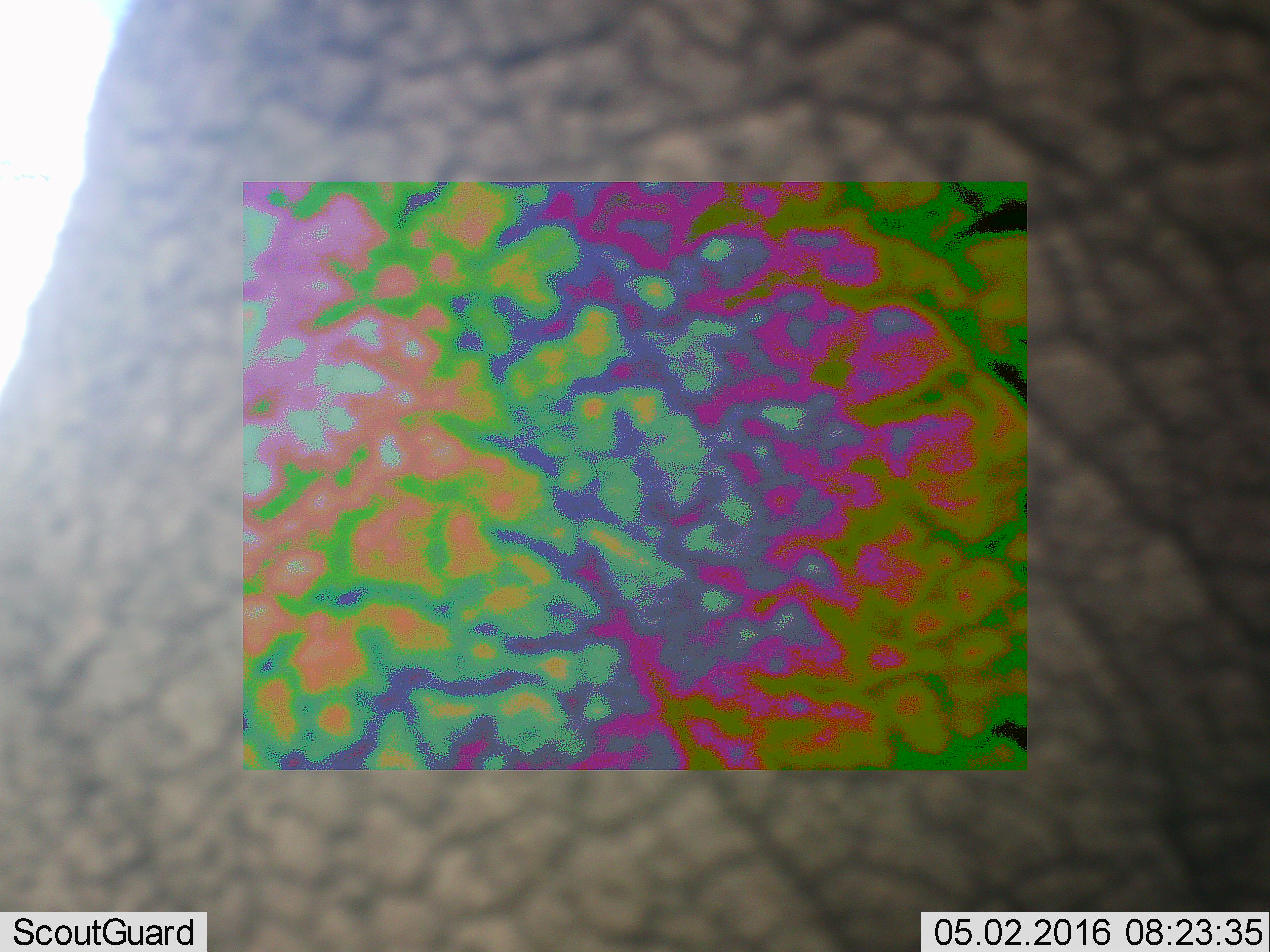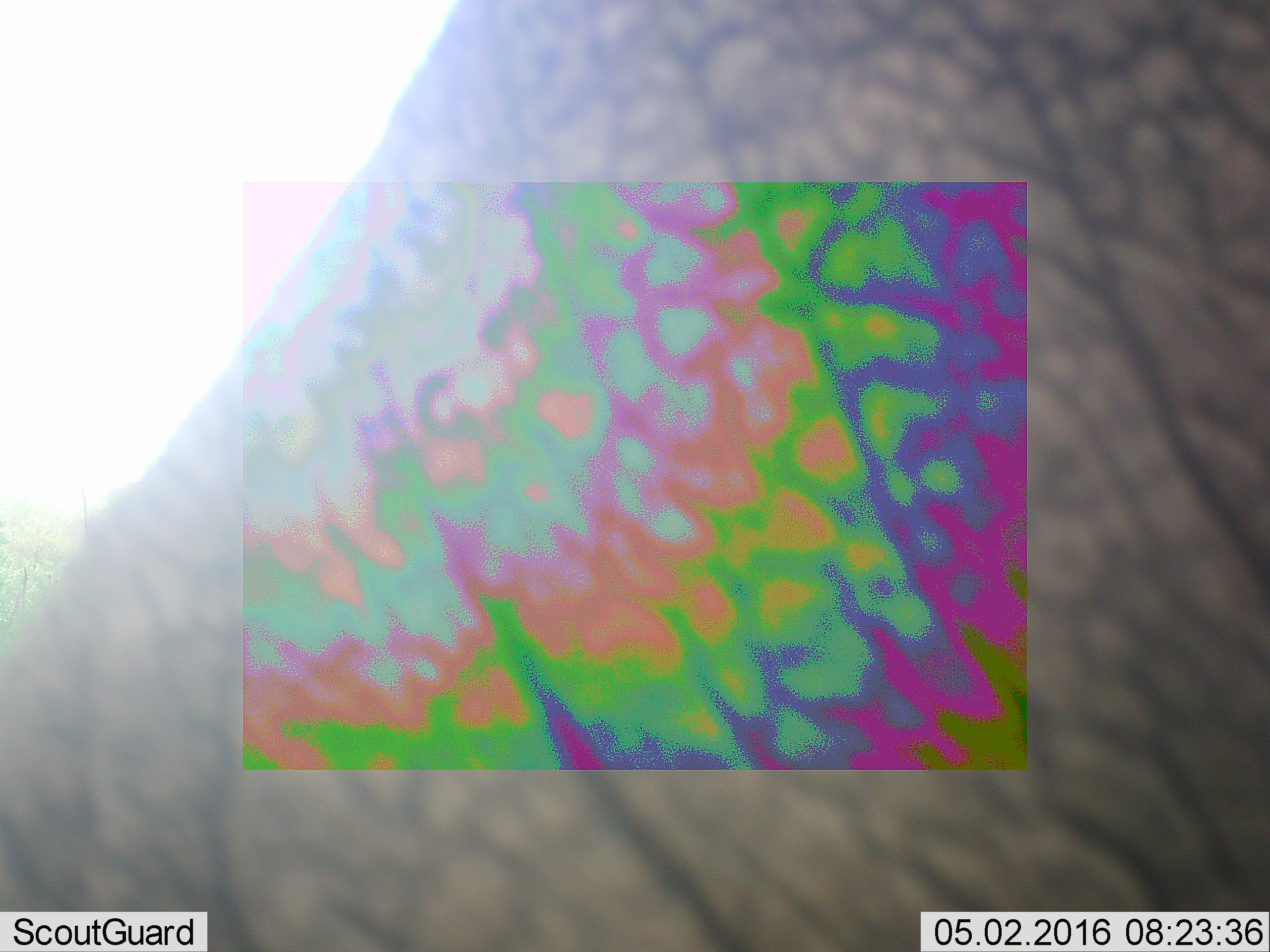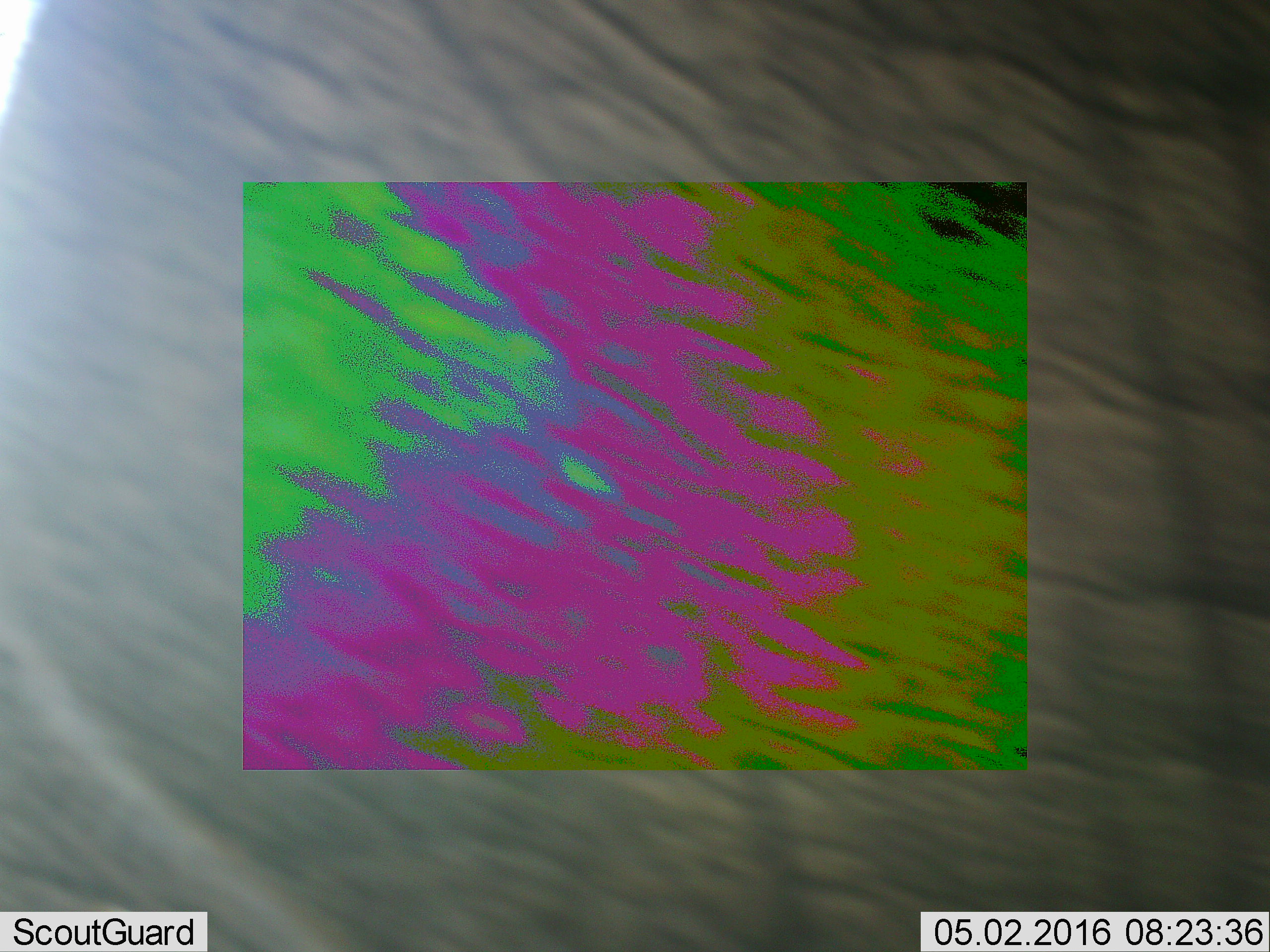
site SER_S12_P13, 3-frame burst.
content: unidentified animal